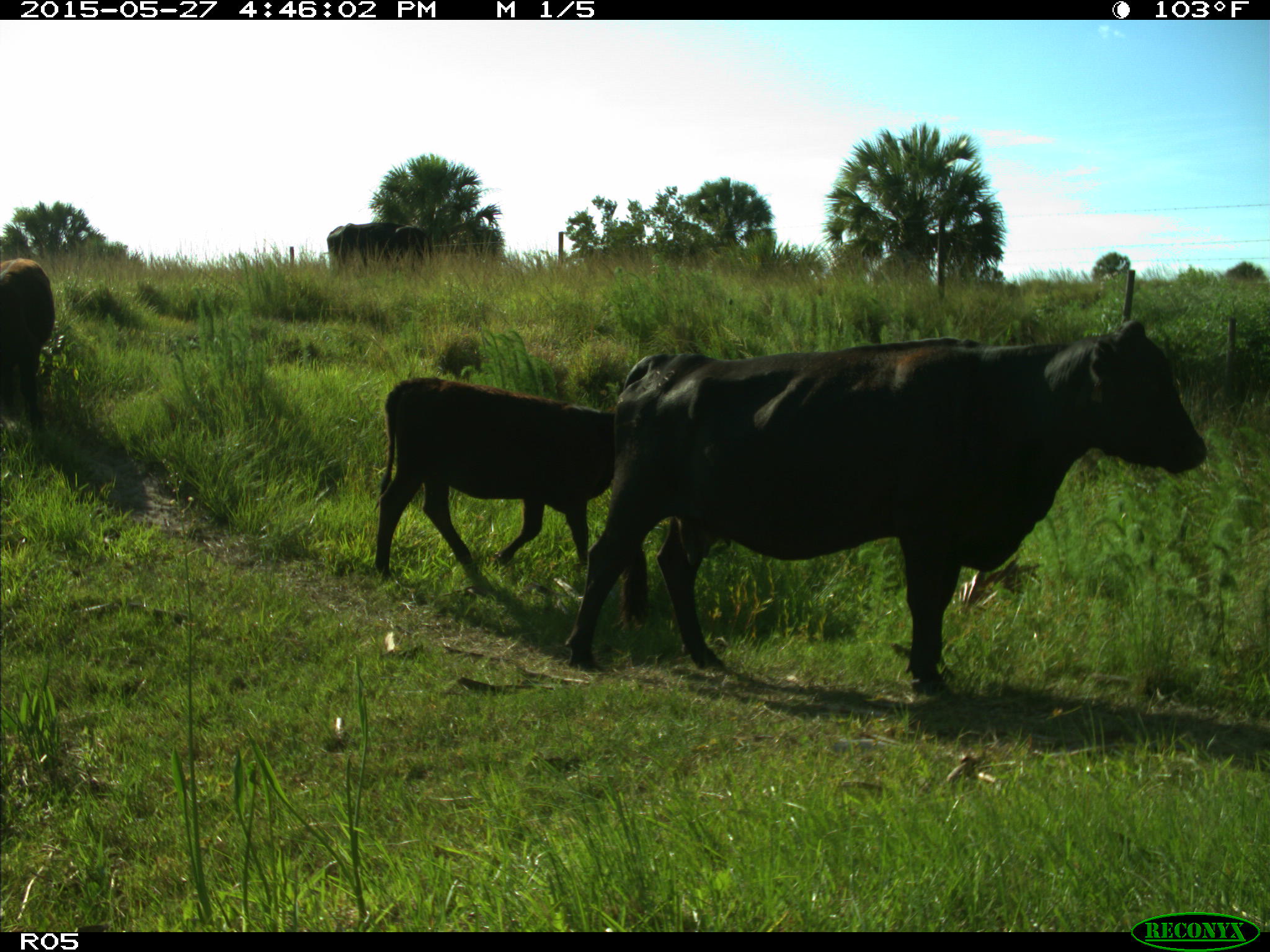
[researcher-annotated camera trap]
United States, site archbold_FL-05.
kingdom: Animalia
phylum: Chordata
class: Mammalia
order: Artiodactyla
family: Bovidae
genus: Bos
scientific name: Bos taurus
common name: domestic cow